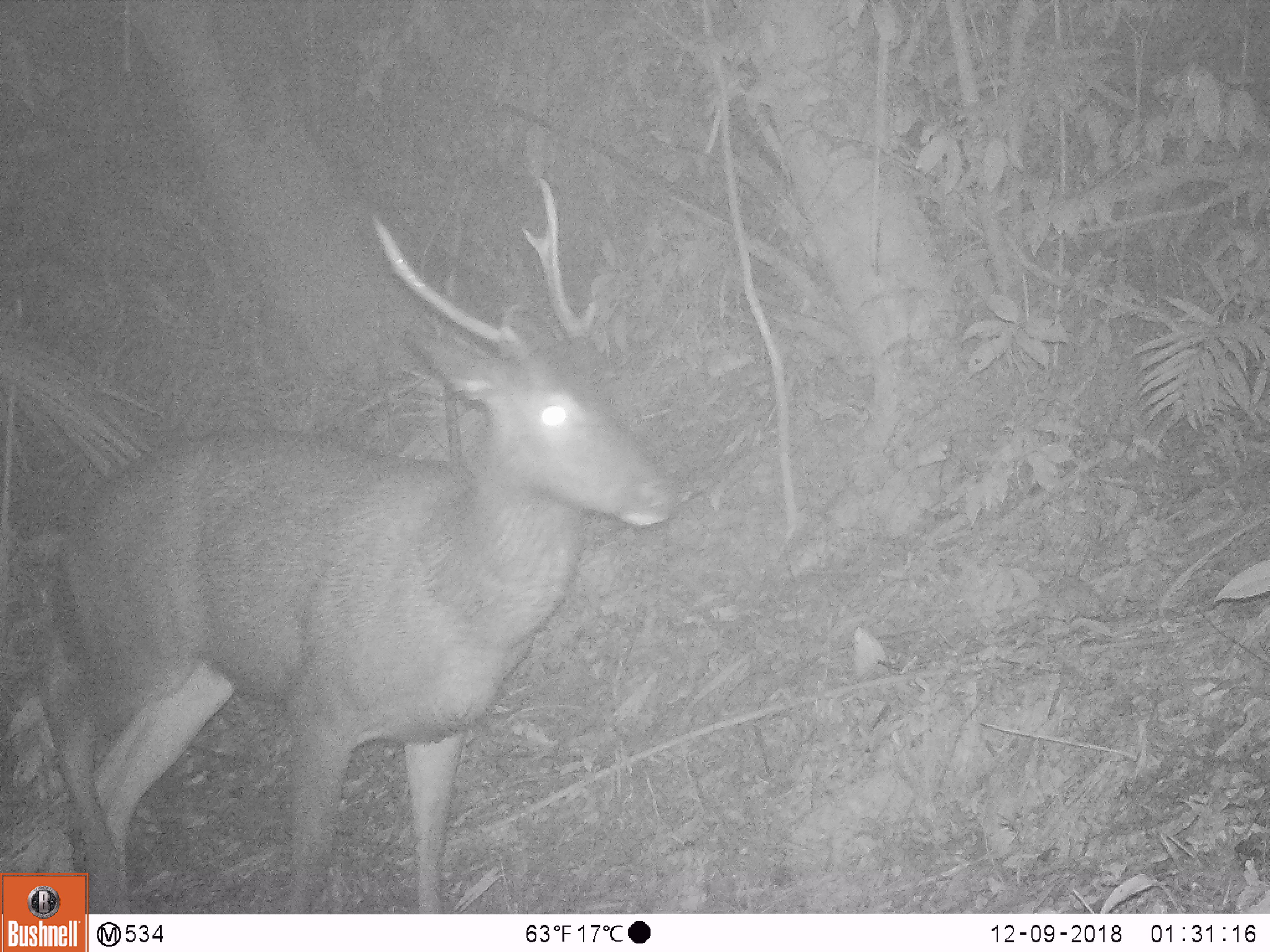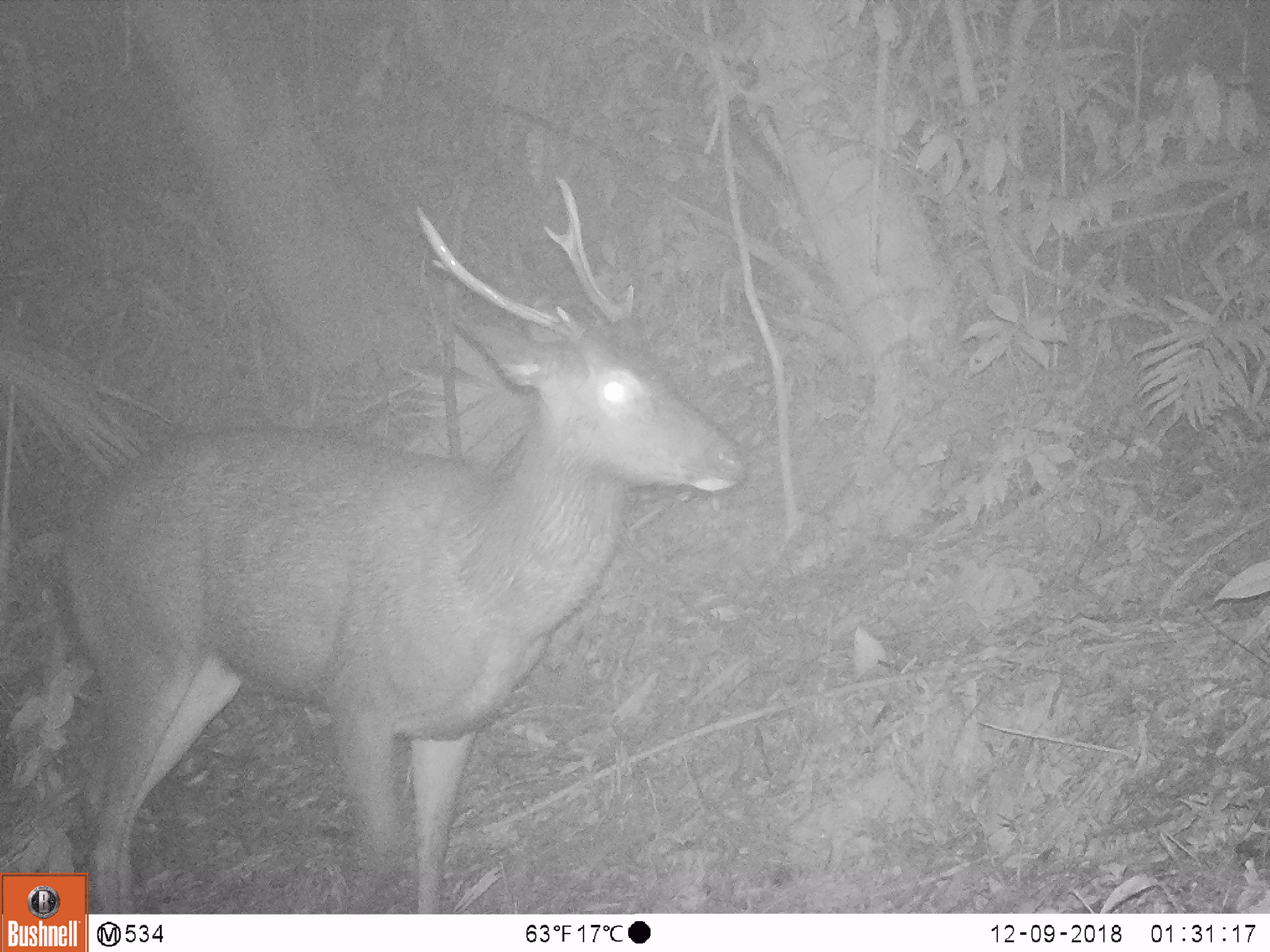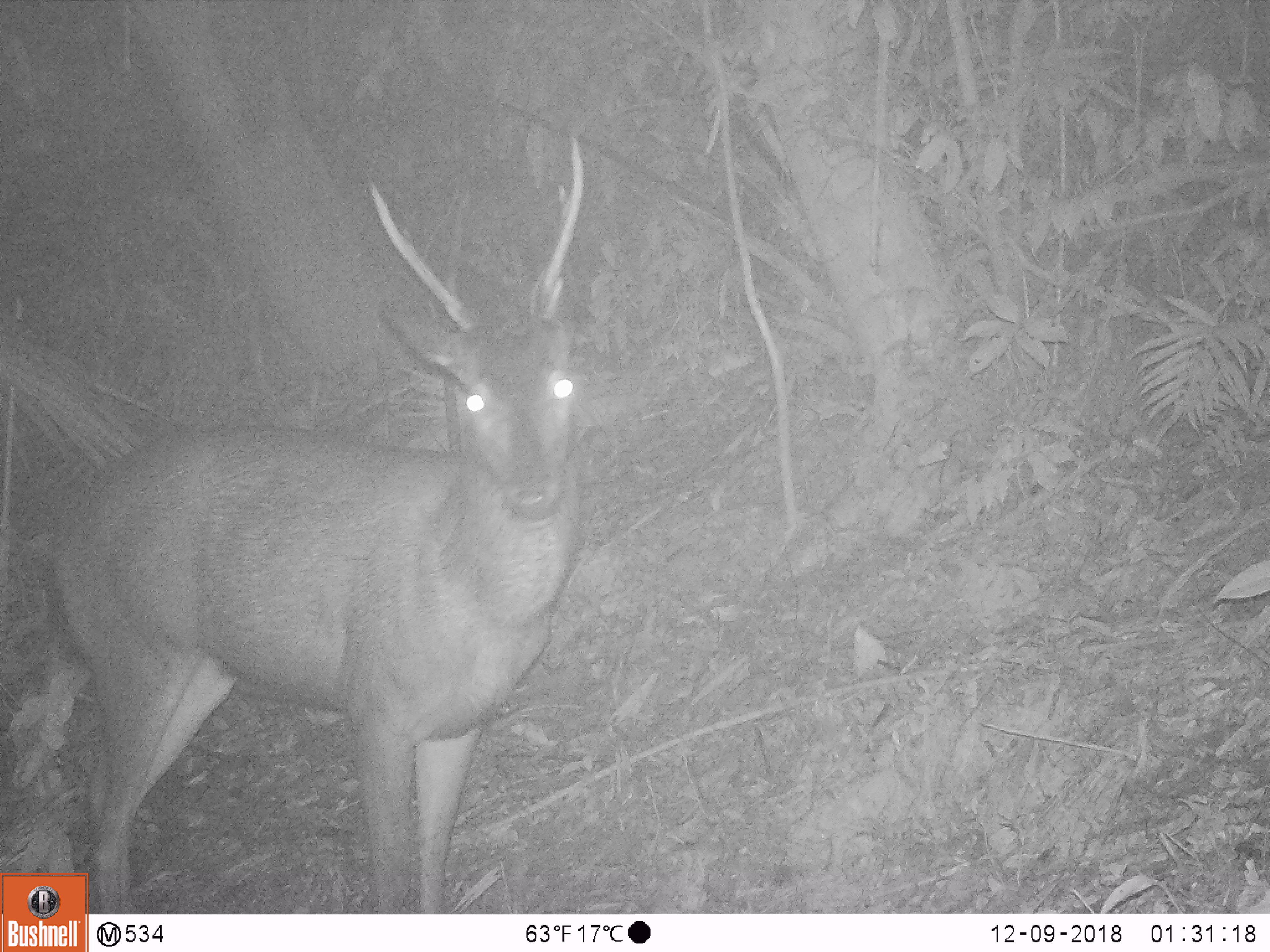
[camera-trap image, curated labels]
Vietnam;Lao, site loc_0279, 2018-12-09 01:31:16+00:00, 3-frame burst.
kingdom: Animalia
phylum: Chordata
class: Mammalia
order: Artiodactyla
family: Cervidae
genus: Rusa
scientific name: Rusa unicolor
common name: sambar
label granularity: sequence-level